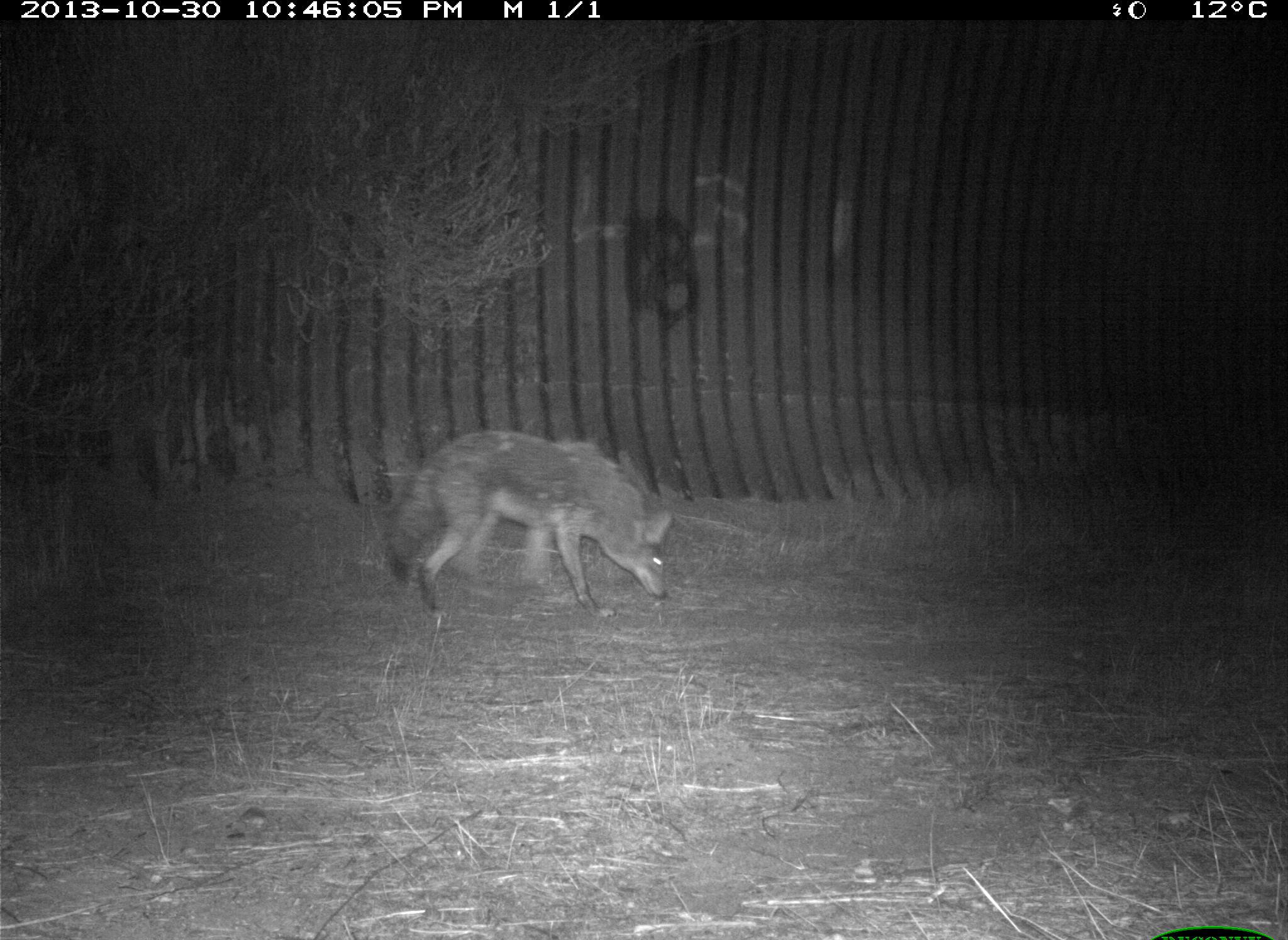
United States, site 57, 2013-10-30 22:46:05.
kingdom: Animalia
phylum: Chordata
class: Mammalia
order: Carnivora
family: Canidae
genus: Canis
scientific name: Canis latrans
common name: coyote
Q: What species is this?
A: Coyote (Canis latrans).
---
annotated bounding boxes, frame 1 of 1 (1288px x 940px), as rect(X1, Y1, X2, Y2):
coyote: rect(385, 428, 674, 620)